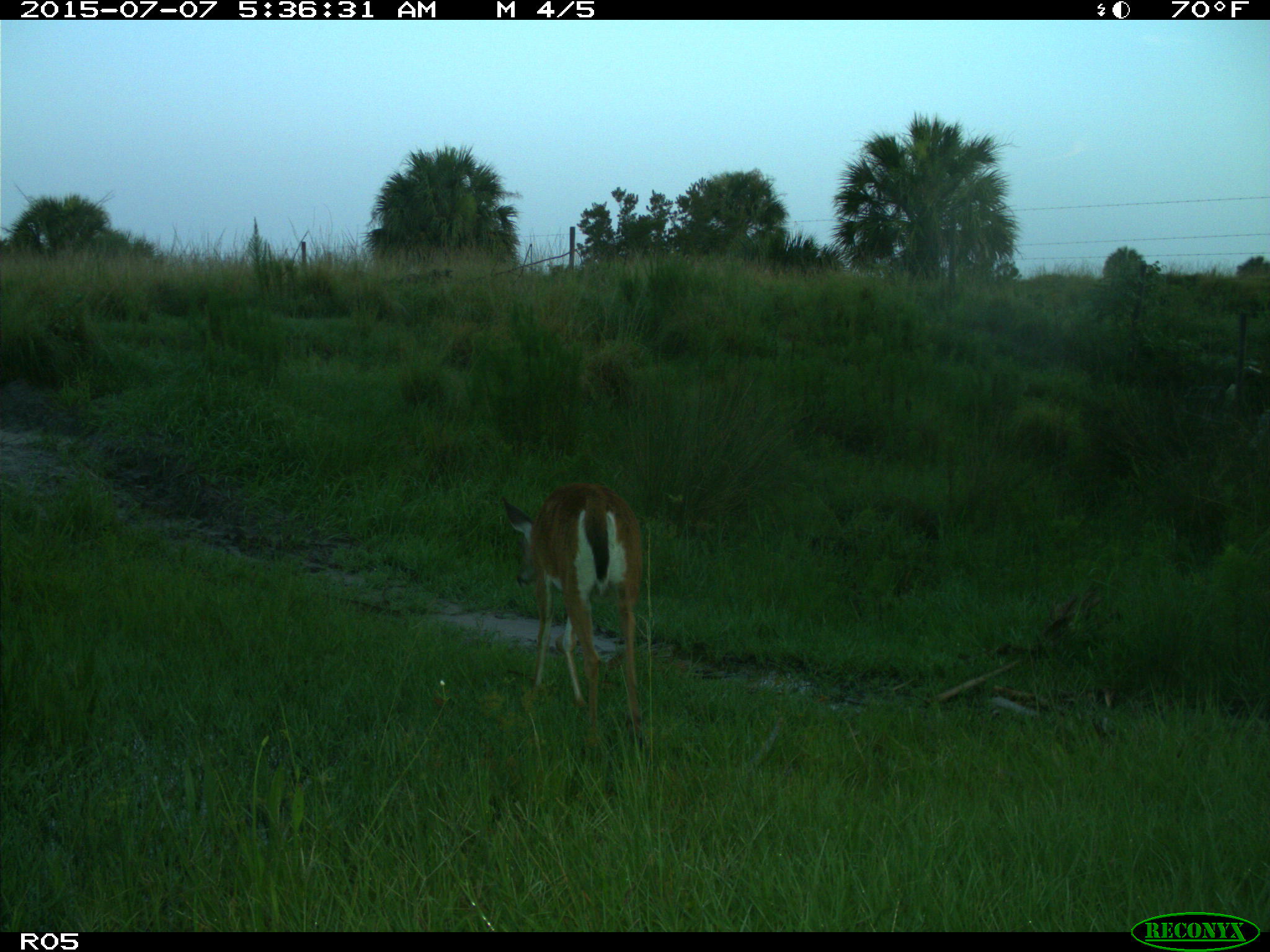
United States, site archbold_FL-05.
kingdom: Animalia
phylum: Chordata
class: Mammalia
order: Artiodactyla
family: Cervidae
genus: Odocoileus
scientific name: Odocoileus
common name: deer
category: unidentified deer